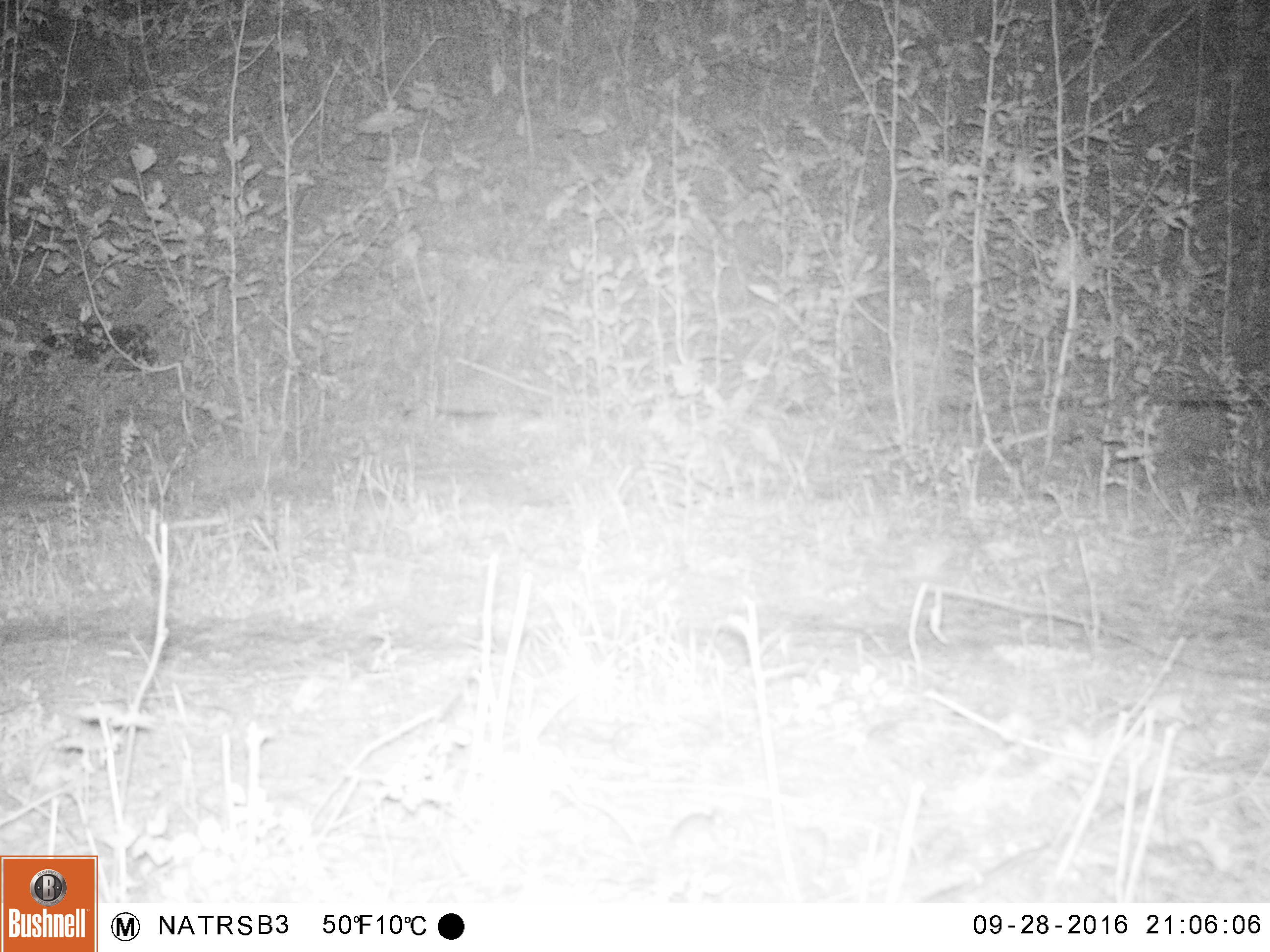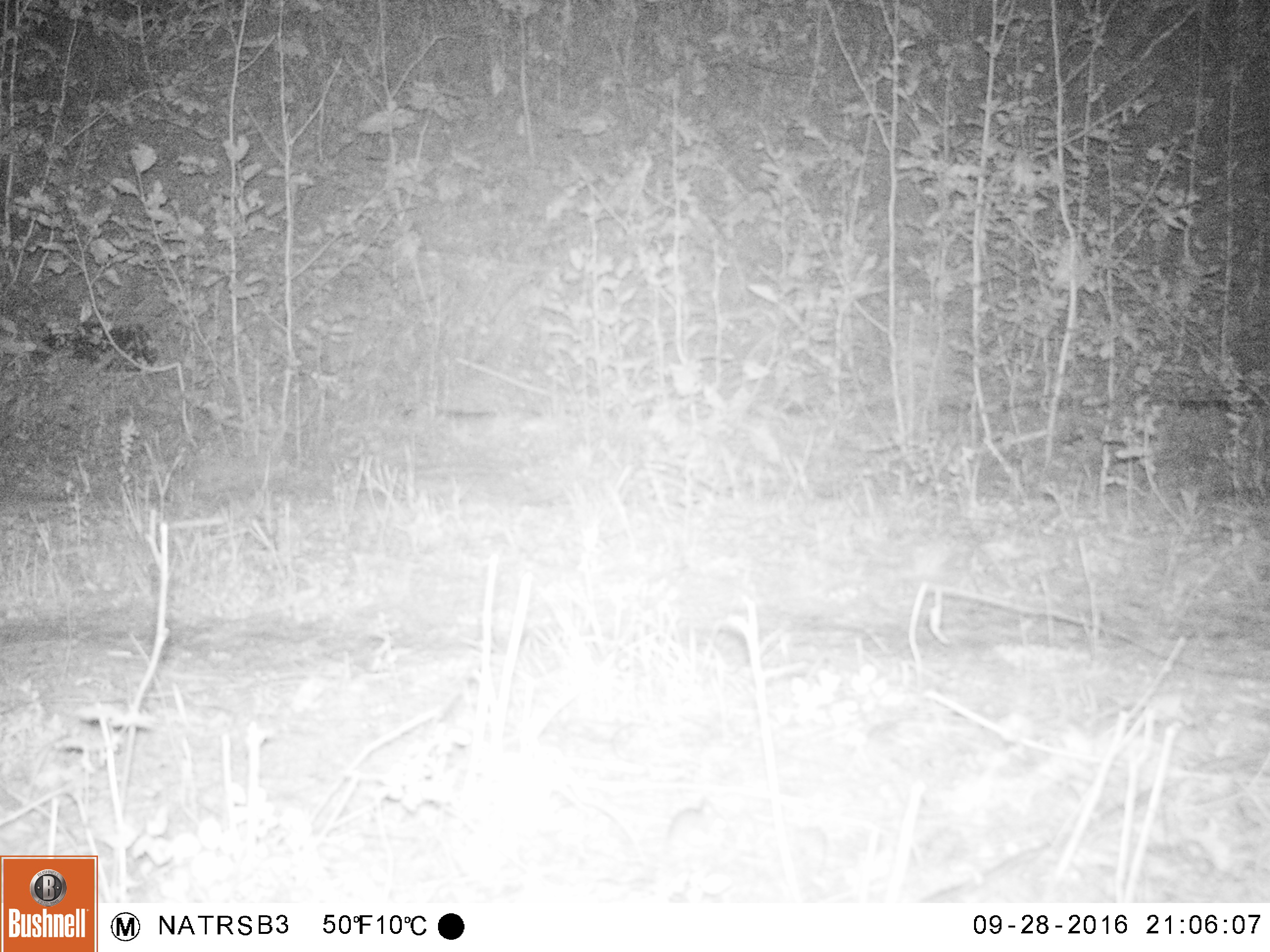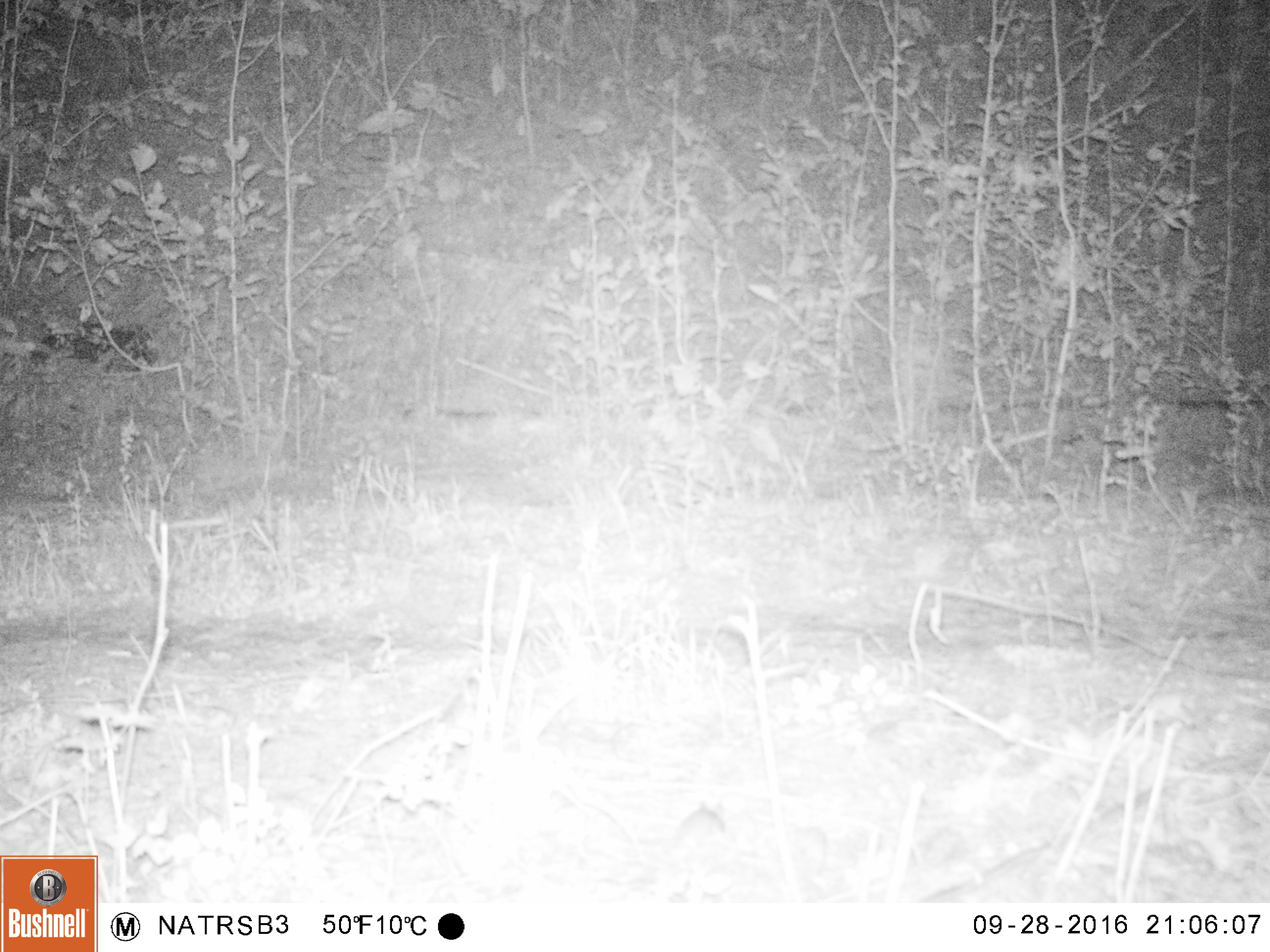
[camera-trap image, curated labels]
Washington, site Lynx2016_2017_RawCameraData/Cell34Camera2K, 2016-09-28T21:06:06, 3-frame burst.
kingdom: Animalia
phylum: Chordata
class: Mammalia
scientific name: Mammalia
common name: small mammal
Small mammal (Mammalia). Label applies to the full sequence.